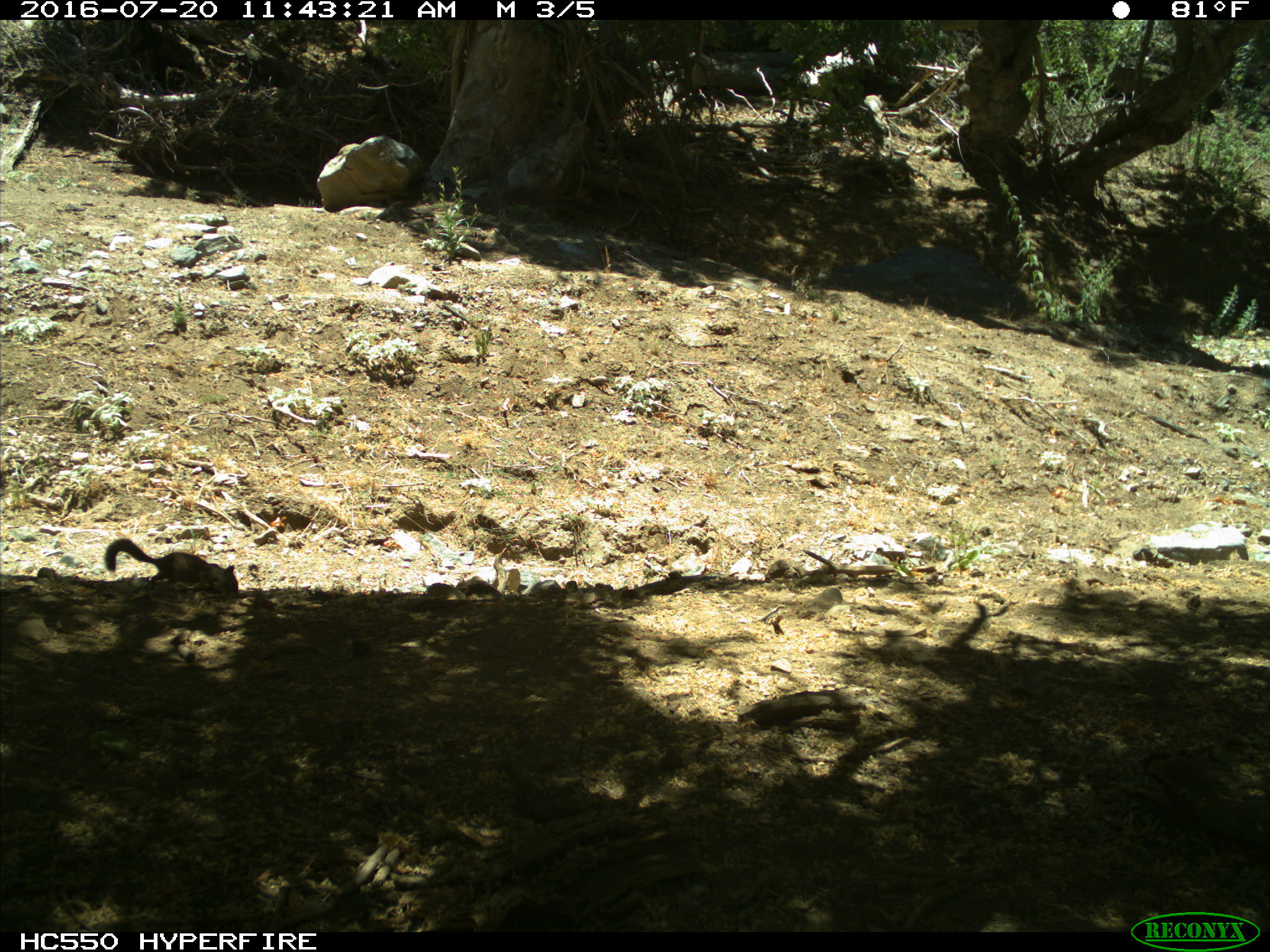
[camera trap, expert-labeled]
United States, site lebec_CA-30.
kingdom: Animalia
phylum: Chordata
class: Mammalia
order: Rodentia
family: Sciuridae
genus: Otospermophilus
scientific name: Otospermophilus beecheyi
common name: california ground squirrel